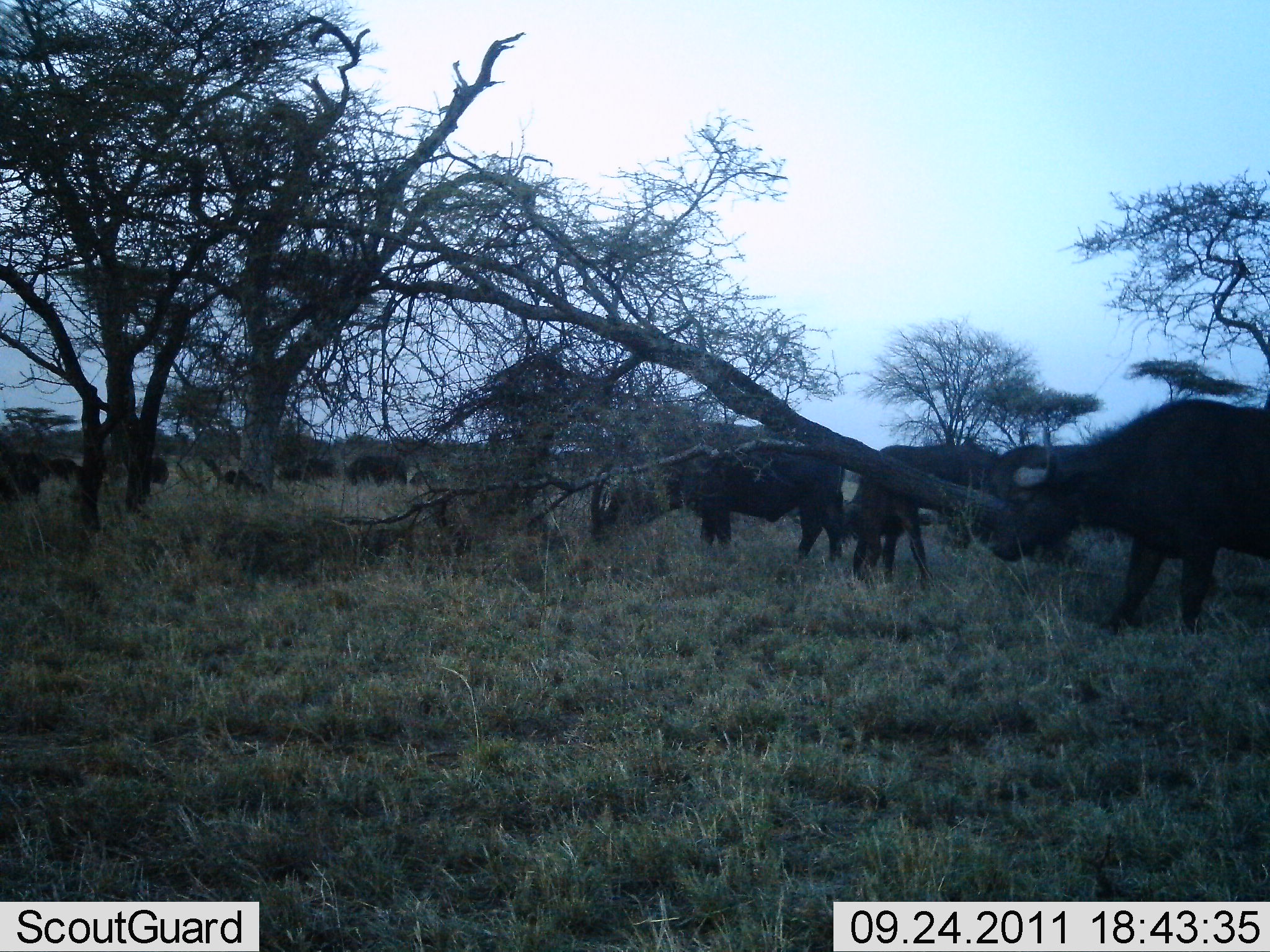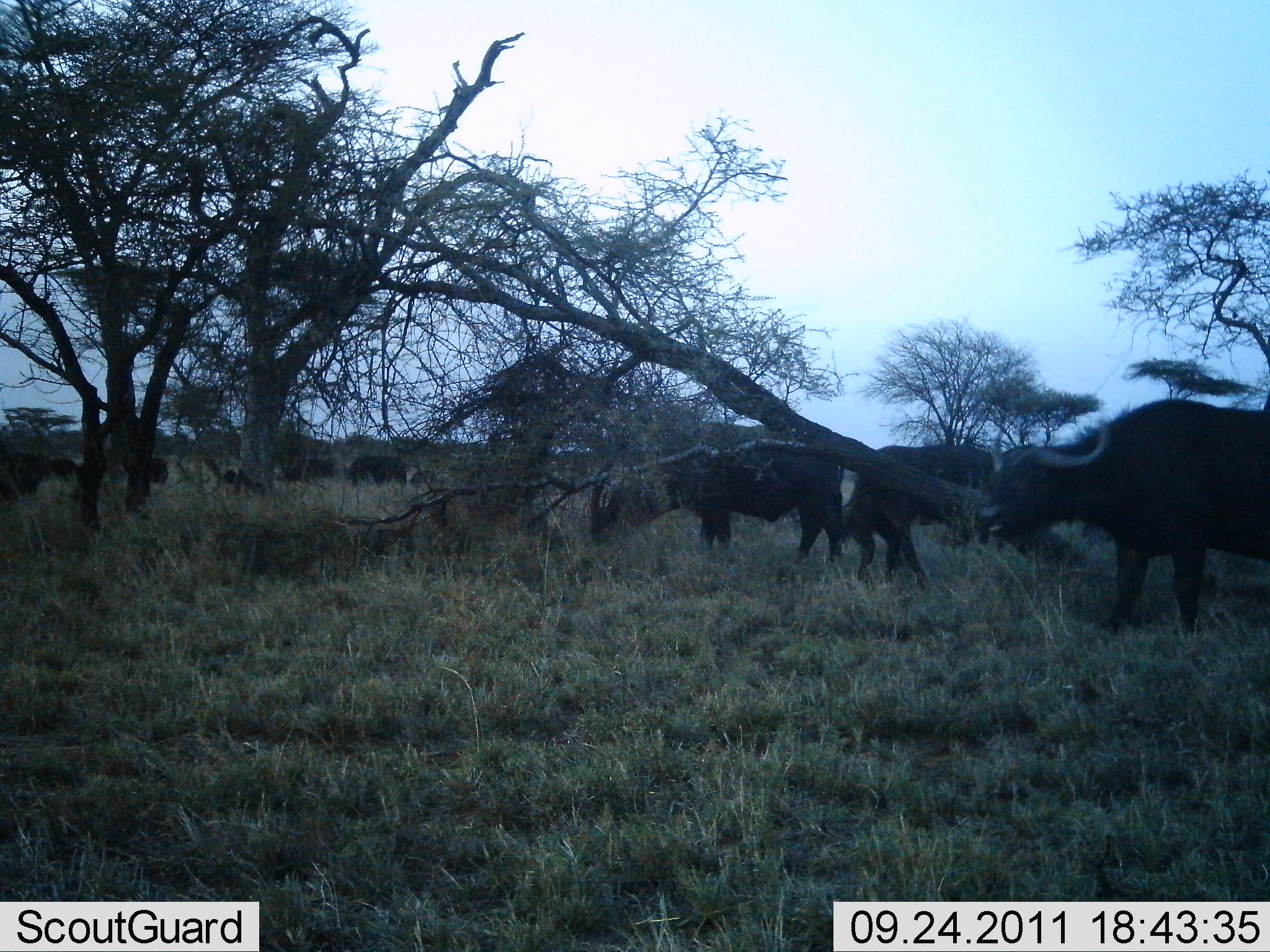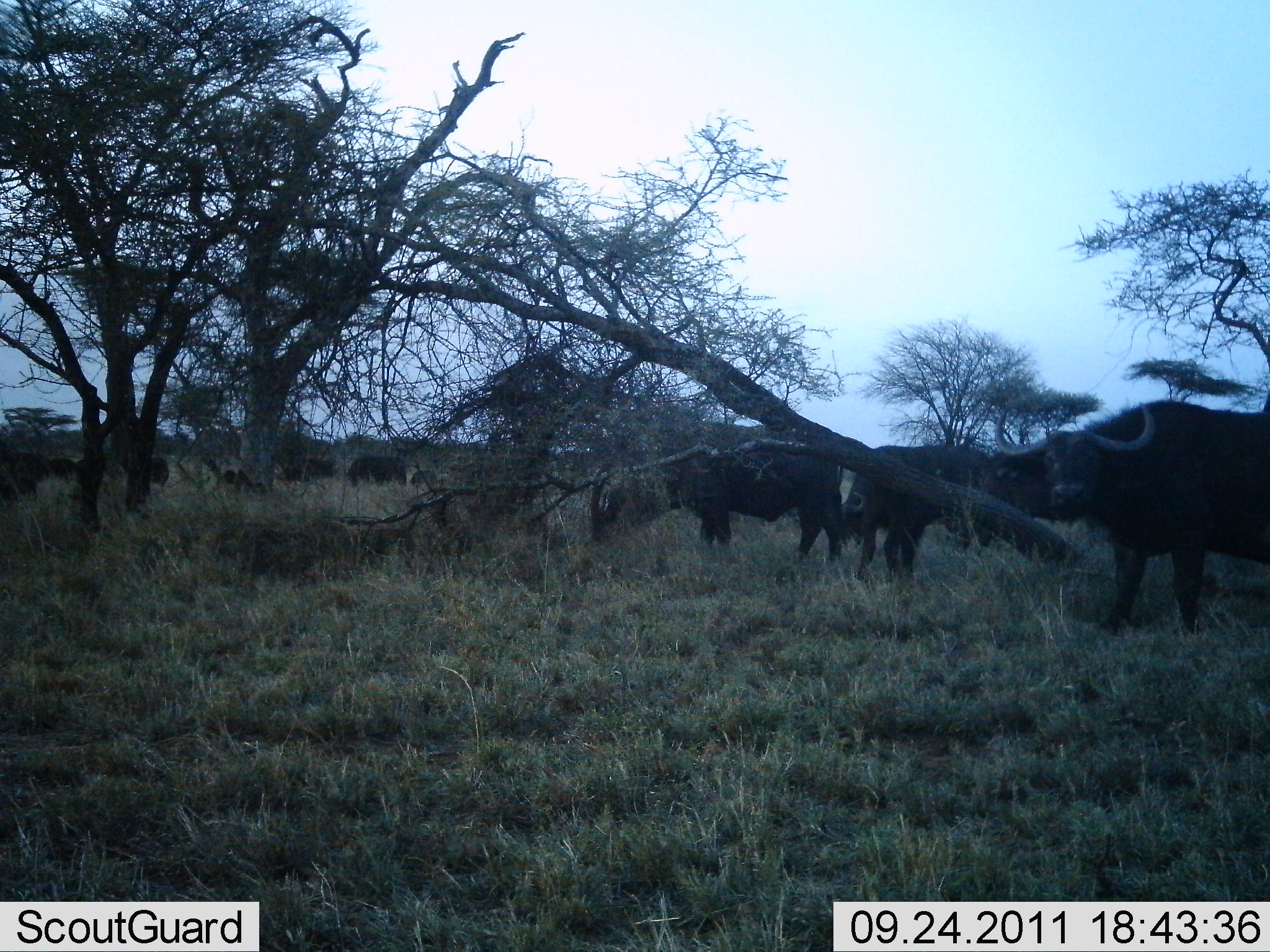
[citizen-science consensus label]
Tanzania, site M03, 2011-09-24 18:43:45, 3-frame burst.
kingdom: Animalia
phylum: Chordata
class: Mammalia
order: Artiodactyla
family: Bovidae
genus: Syncerus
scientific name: Syncerus caffer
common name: cape buffalo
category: buffalo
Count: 7.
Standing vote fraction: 80%.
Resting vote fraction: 0%.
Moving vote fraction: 7%.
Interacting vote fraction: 7%.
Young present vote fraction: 7%.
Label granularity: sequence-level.